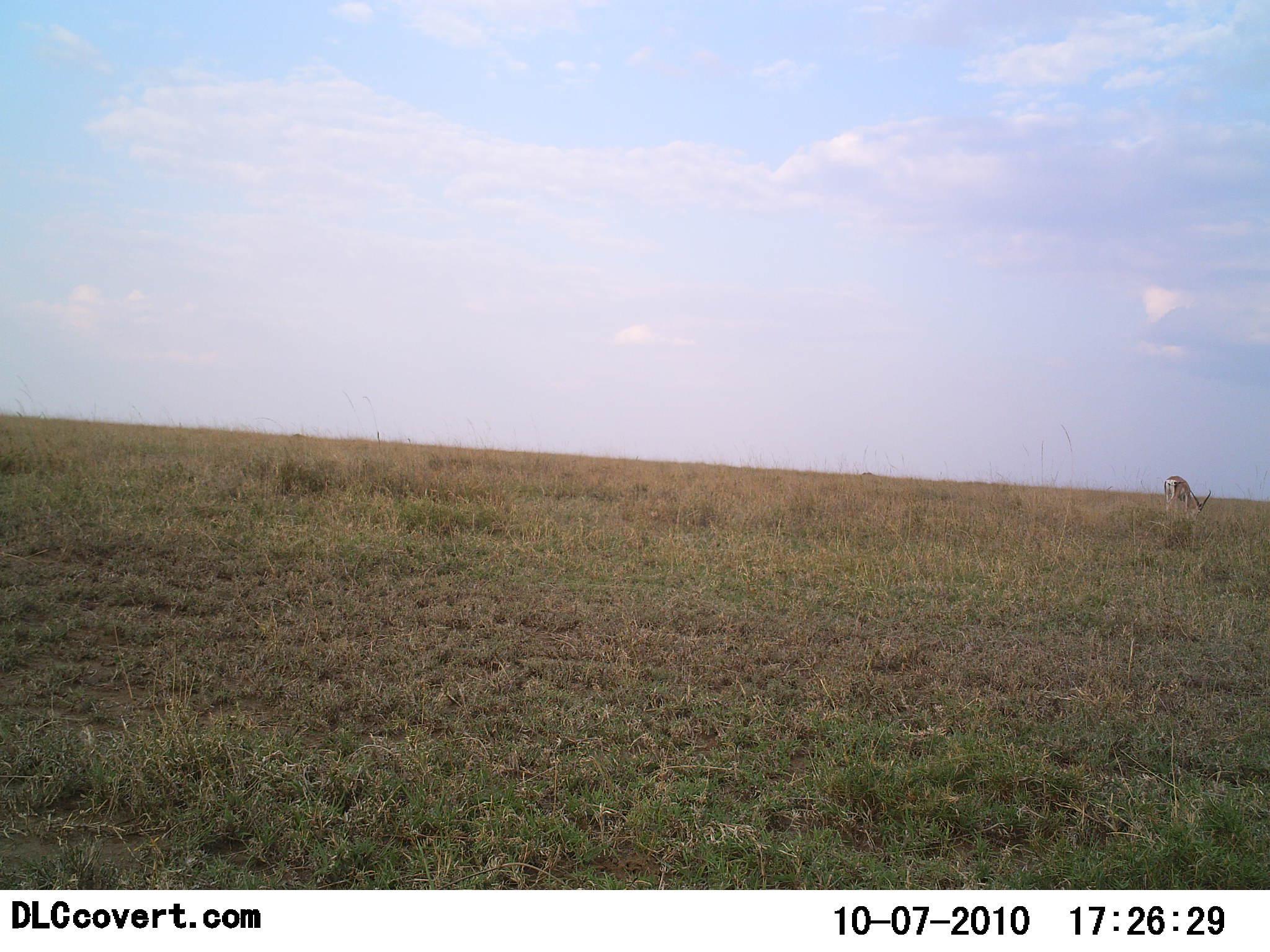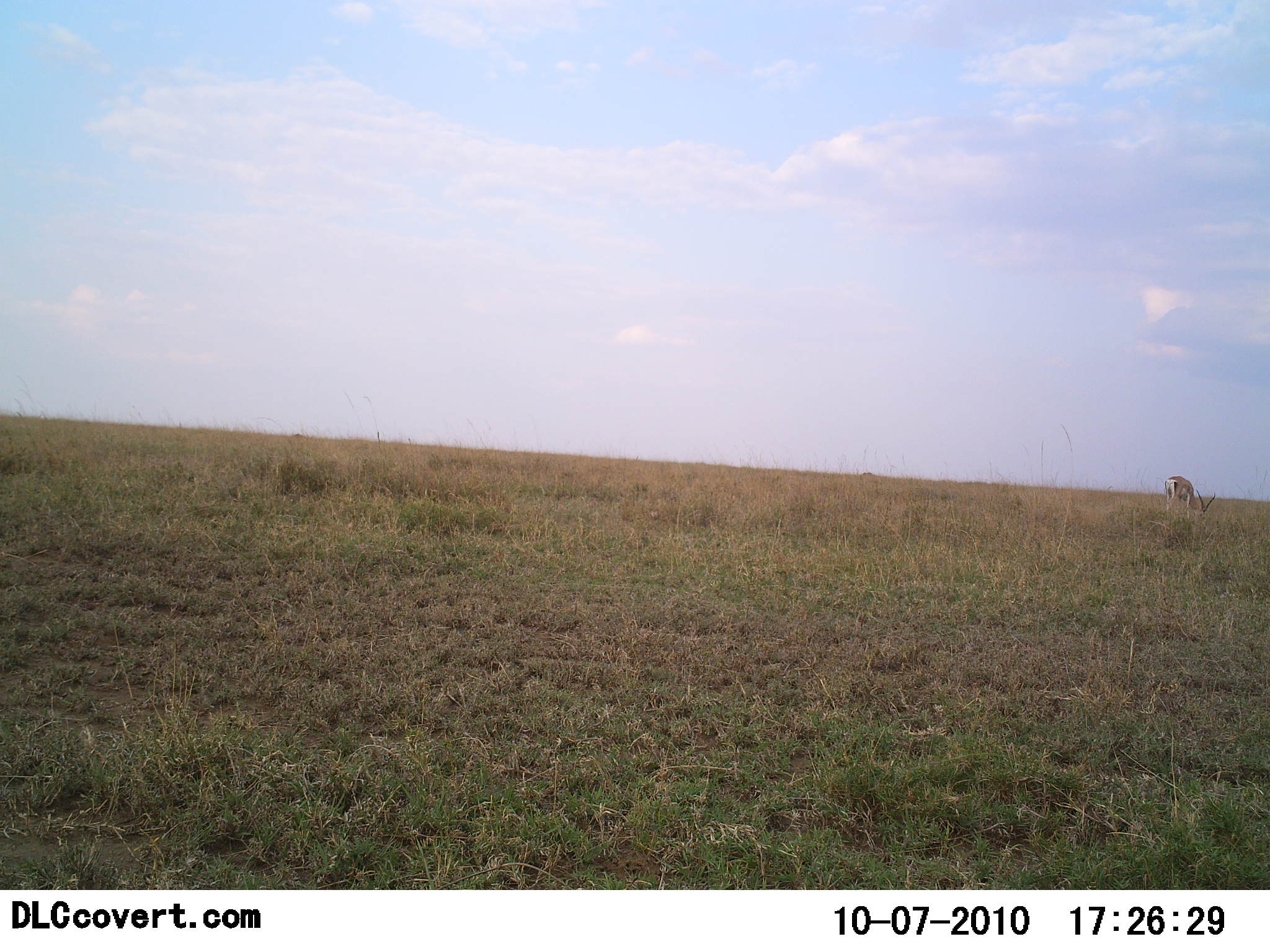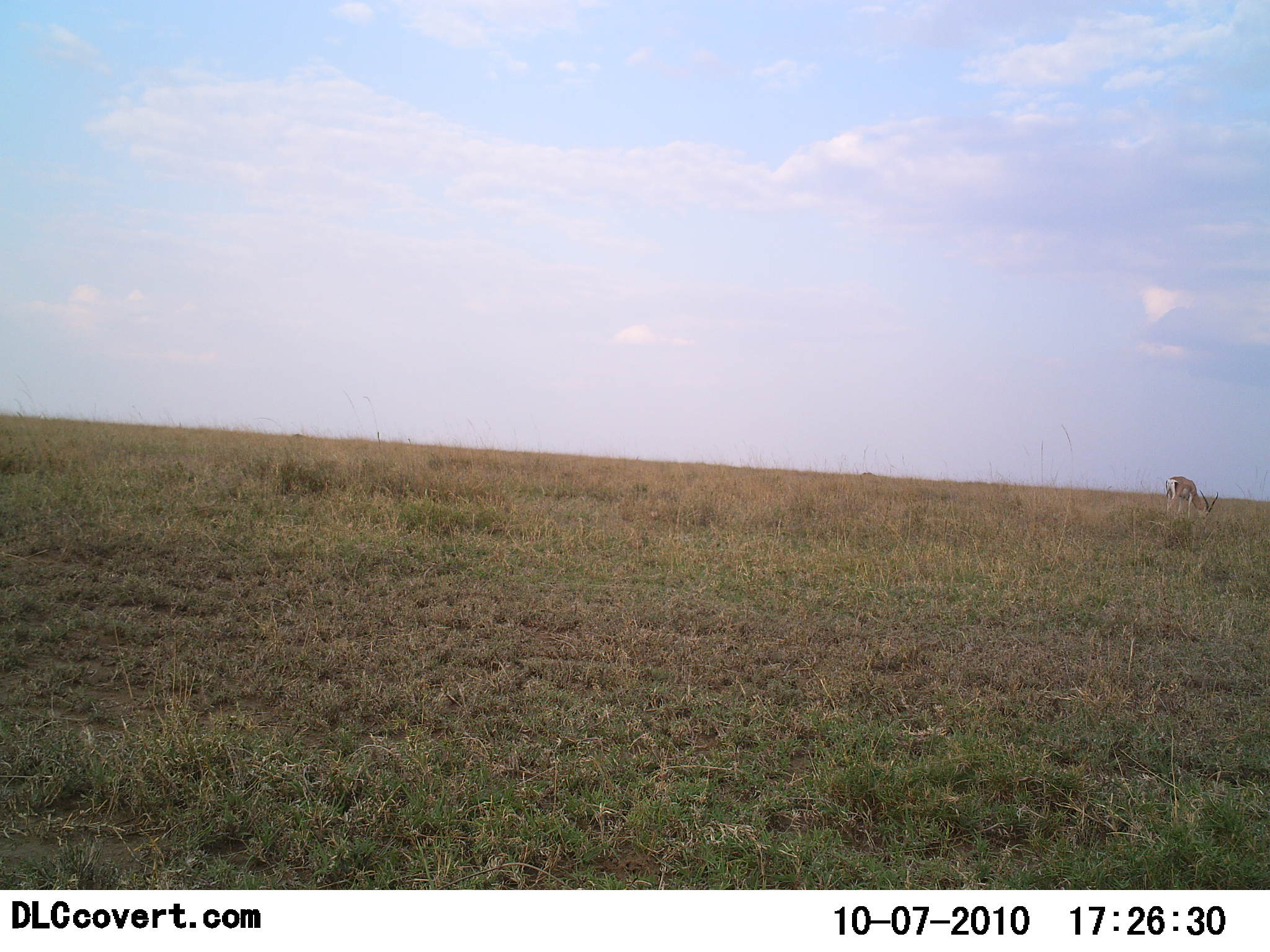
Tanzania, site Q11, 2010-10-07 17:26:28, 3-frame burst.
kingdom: Animalia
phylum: Chordata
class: Mammalia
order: Artiodactyla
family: Bovidae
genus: Nanger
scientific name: Nanger granti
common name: grant's gazelle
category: gazellegrants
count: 1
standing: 25%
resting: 0%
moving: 0%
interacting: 0%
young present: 0%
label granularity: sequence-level